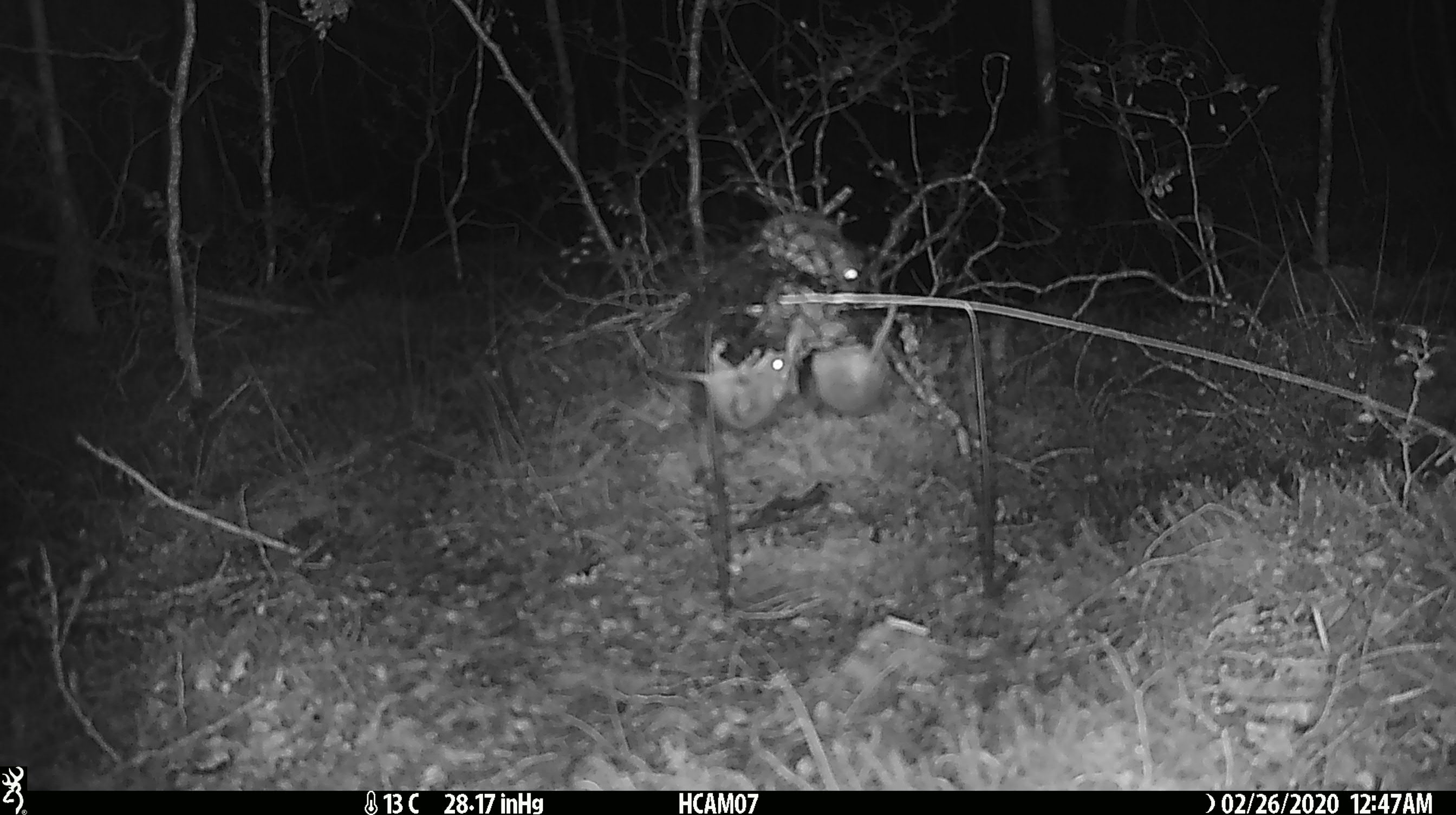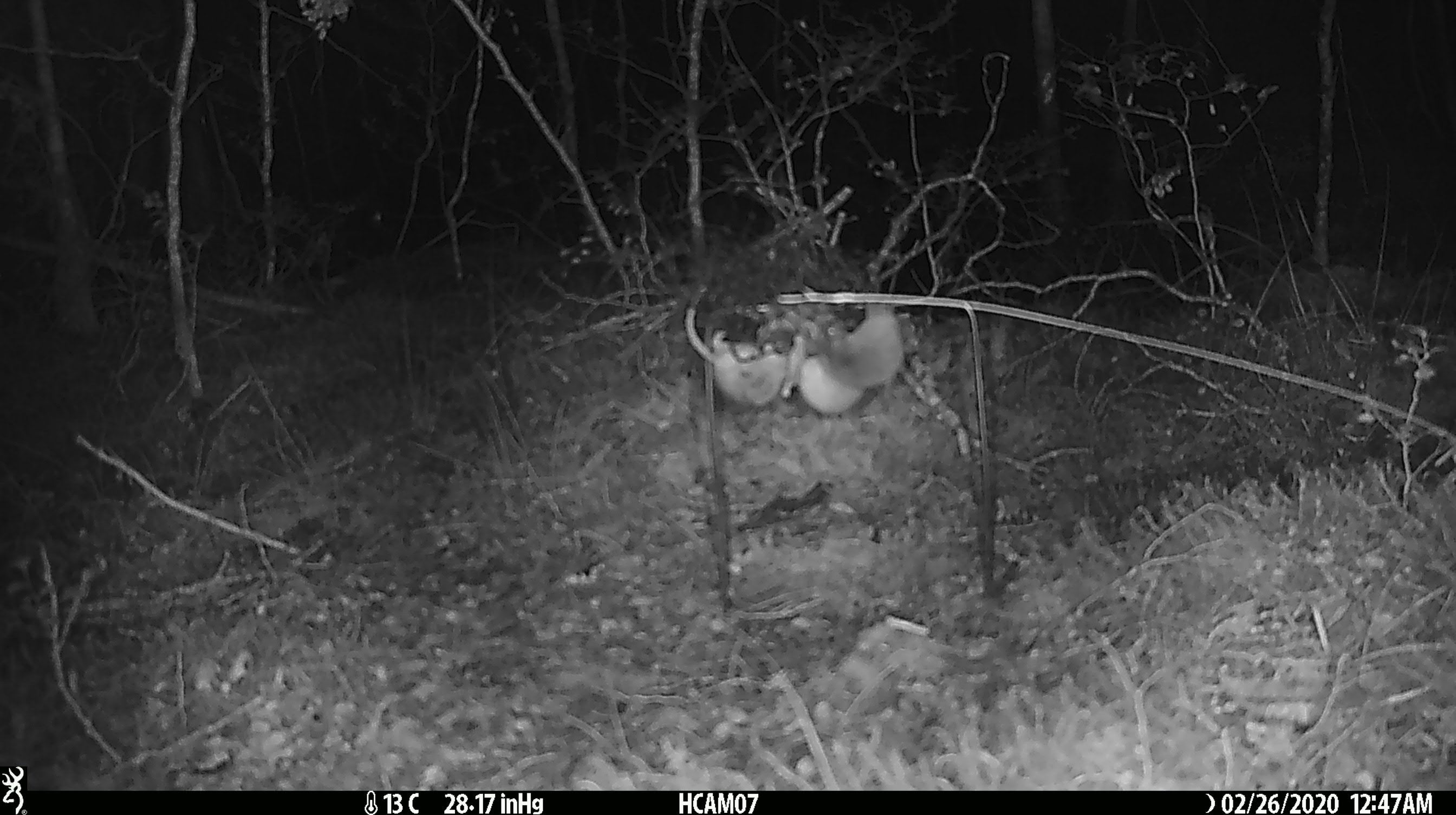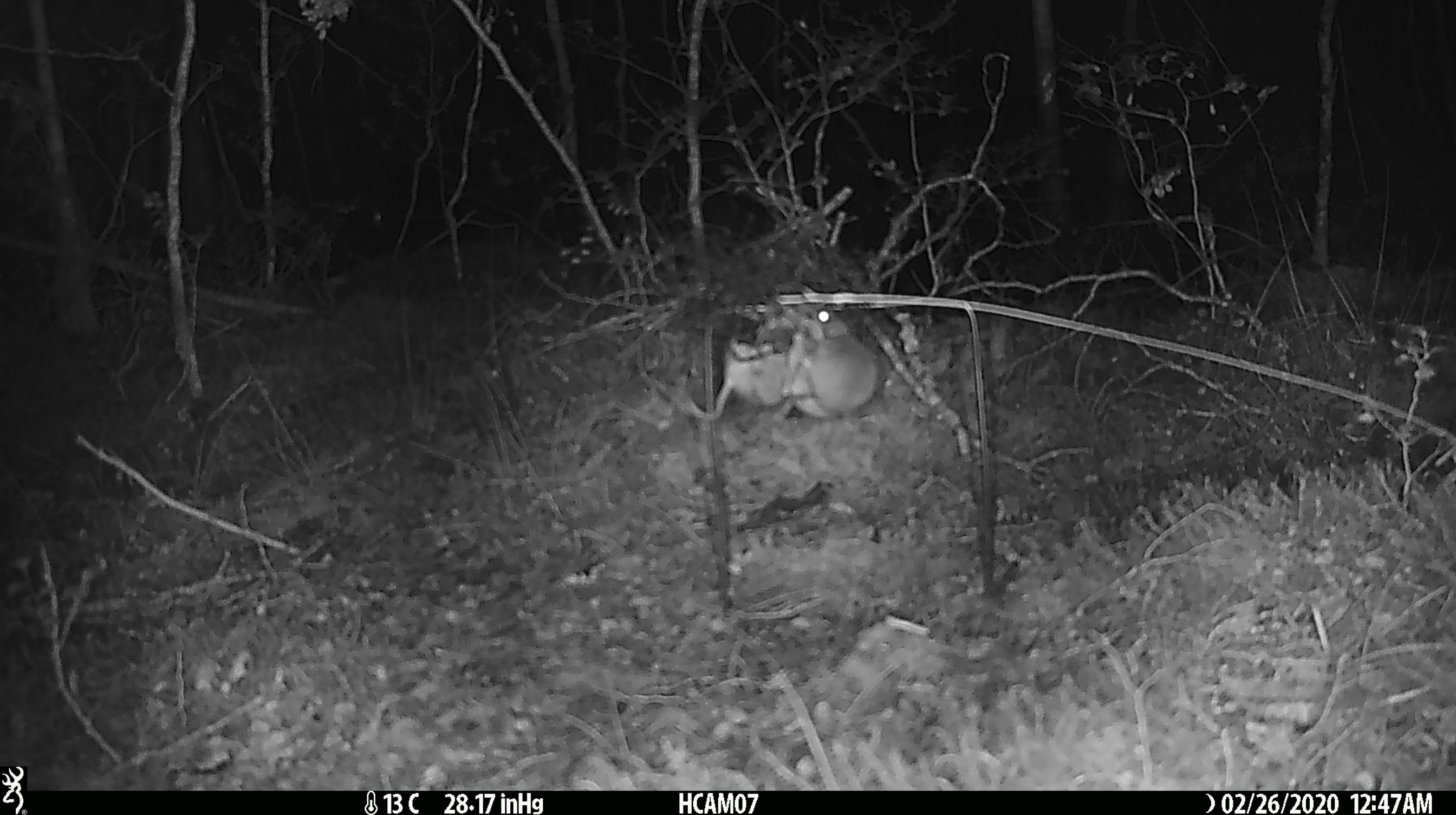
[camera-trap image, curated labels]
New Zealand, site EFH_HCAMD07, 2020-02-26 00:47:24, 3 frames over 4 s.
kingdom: Animalia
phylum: Chordata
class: Mammalia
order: Rodentia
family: Muridae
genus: Mus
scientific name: Mus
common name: mouse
Mouse (Mus).